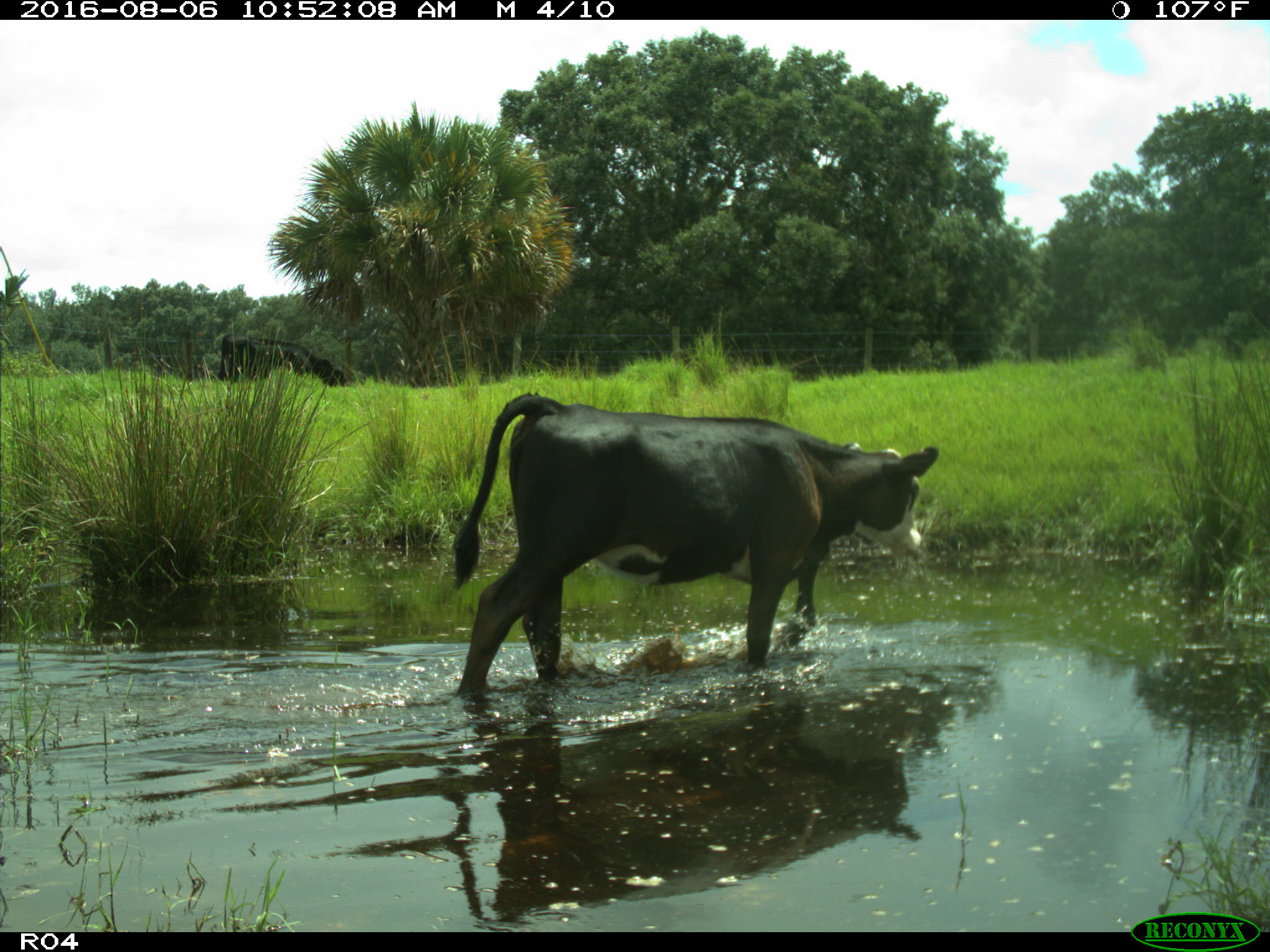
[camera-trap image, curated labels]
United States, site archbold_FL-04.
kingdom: Animalia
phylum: Chordata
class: Mammalia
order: Artiodactyla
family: Bovidae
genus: Bos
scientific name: Bos taurus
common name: domestic cow